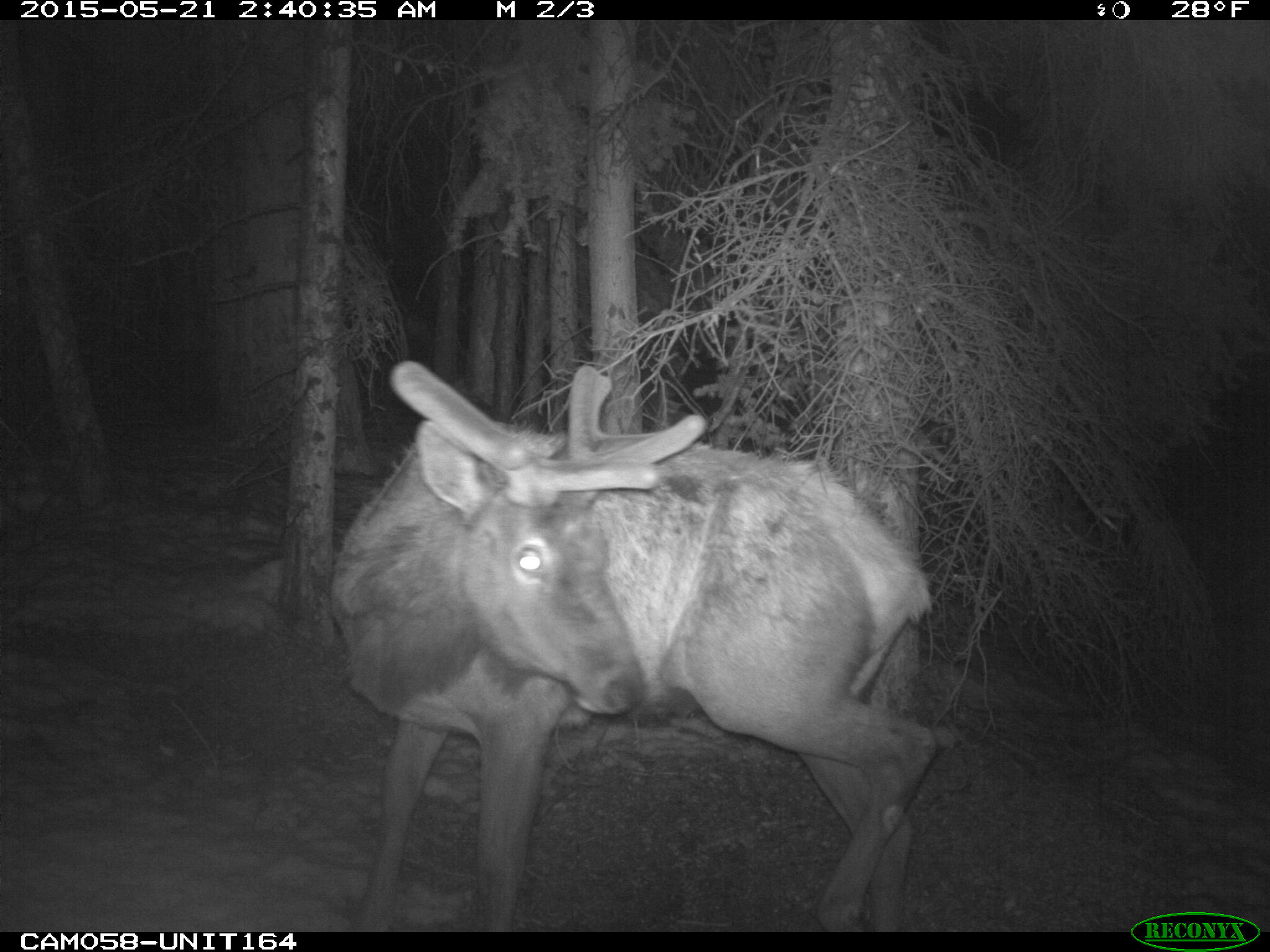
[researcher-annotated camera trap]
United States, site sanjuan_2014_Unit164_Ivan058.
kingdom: Animalia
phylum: Chordata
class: Mammalia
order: Artiodactyla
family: Cervidae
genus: Cervus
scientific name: Cervus elaphus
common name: red deer